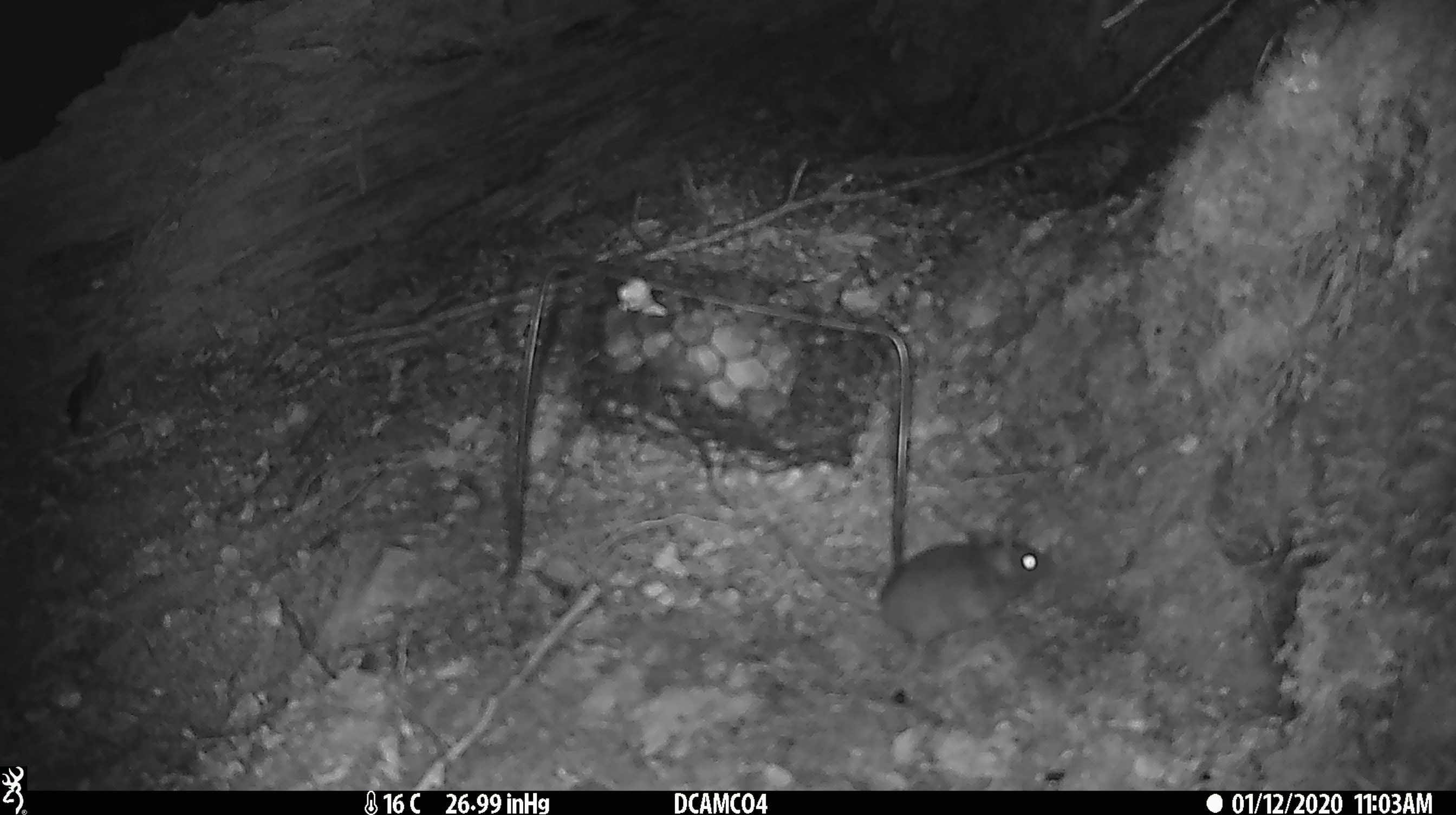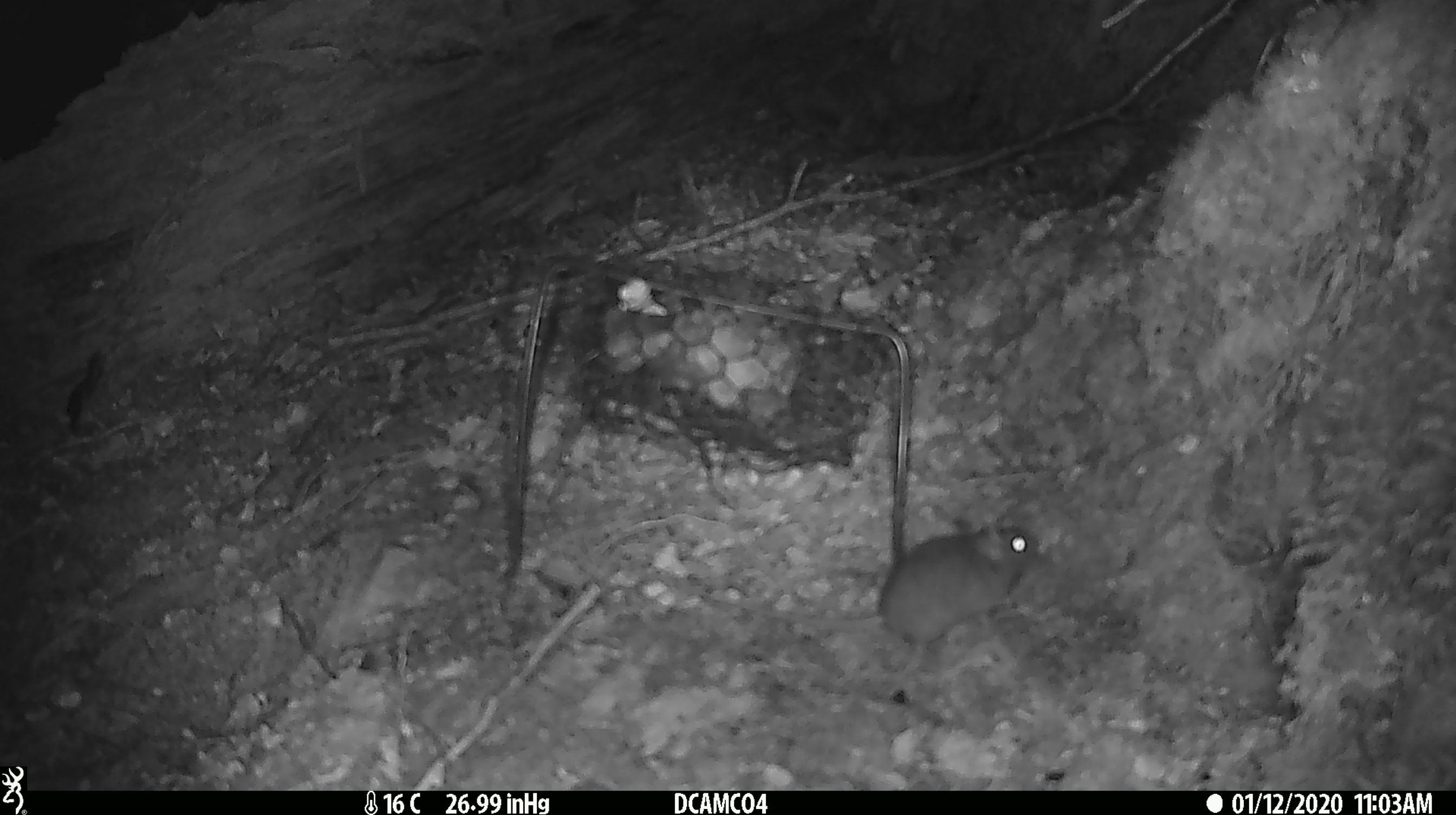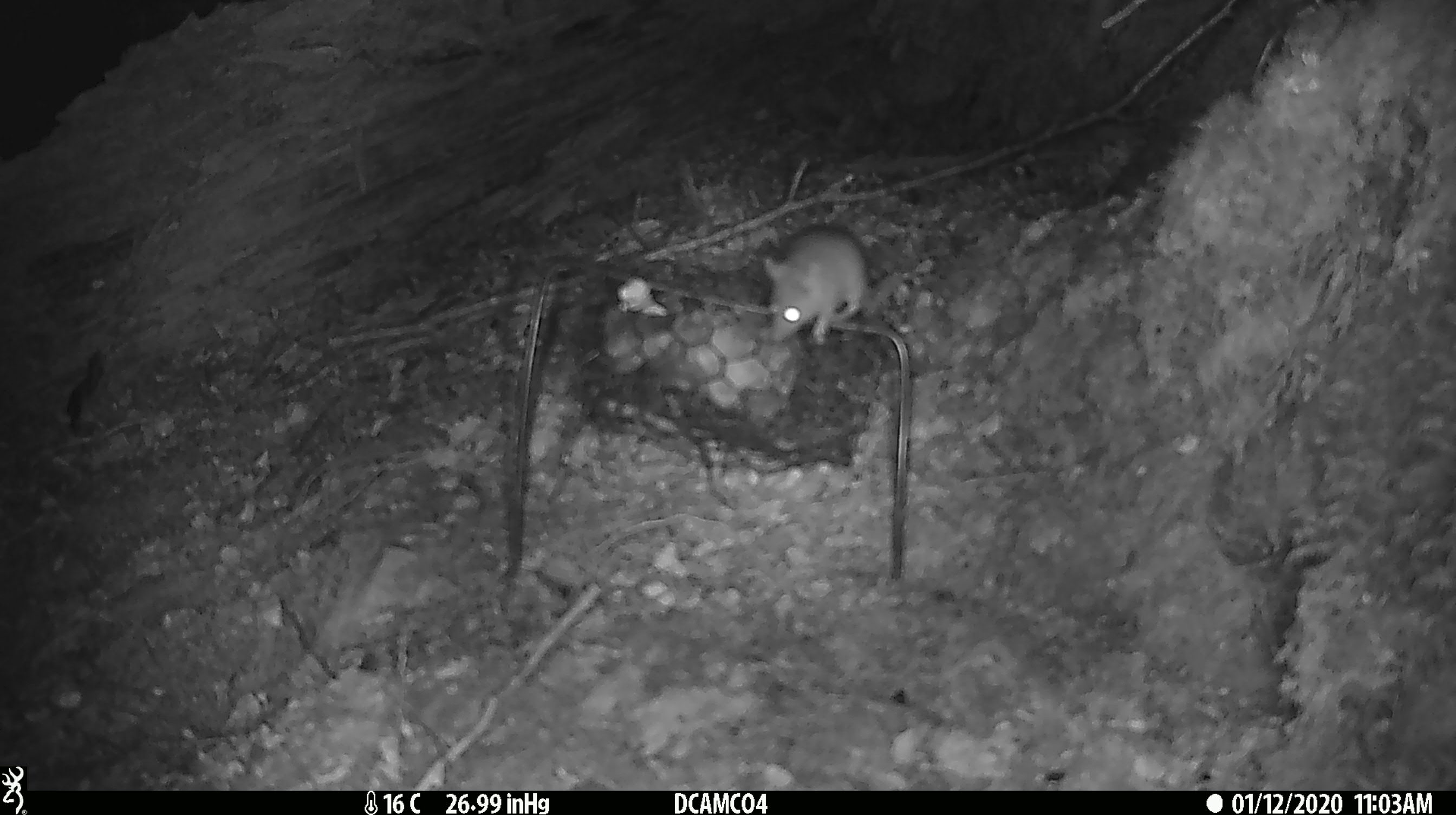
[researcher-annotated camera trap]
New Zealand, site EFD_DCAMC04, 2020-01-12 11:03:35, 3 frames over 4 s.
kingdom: Animalia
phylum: Chordata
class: Mammalia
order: Rodentia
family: Muridae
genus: Mus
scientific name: Mus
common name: mouse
Mouse (Mus).